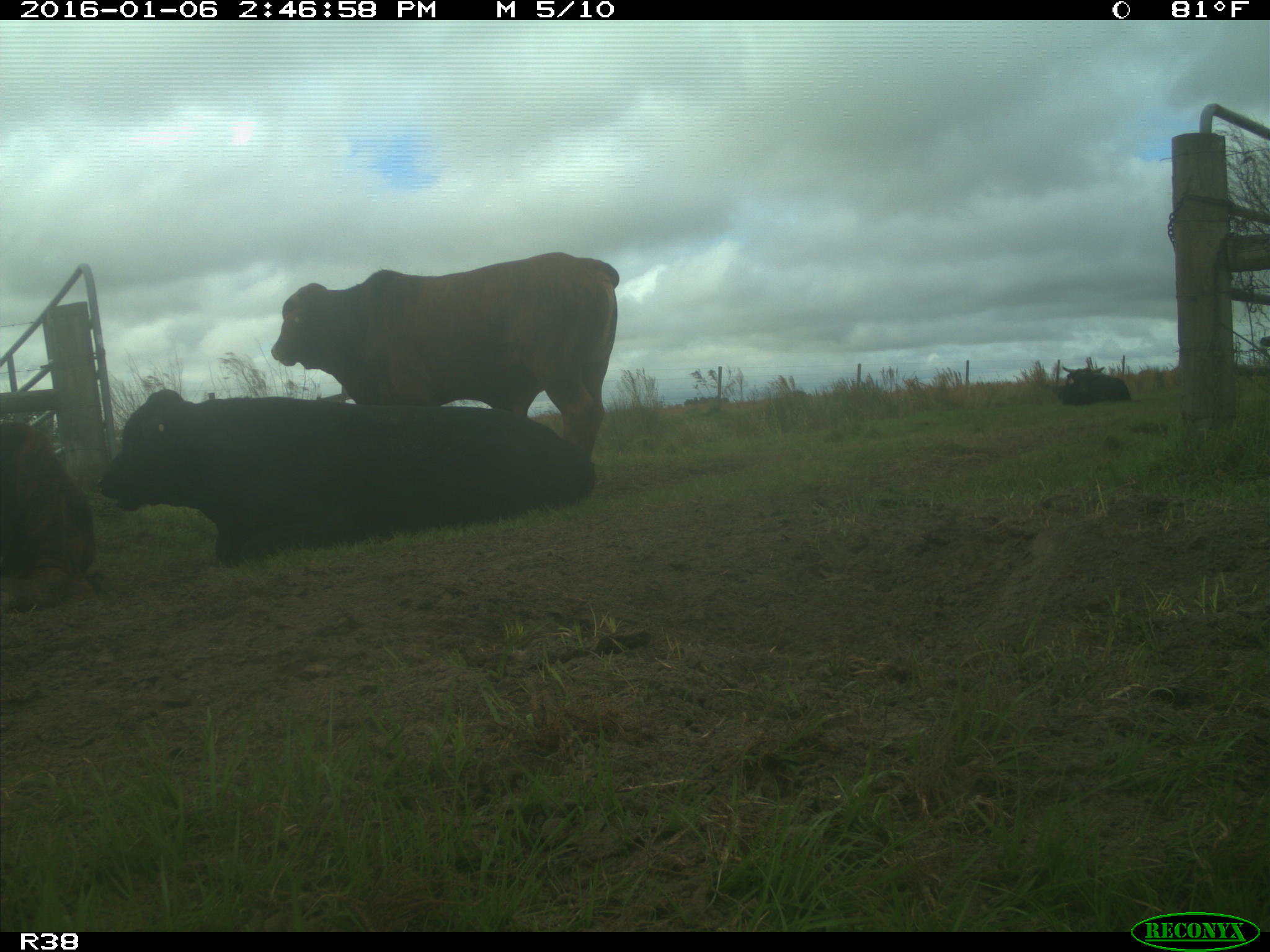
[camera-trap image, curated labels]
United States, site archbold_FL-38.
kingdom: Animalia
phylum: Chordata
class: Mammalia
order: Artiodactyla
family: Bovidae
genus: Bos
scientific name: Bos taurus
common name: domestic cow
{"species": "Bos taurus (domestic cow)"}